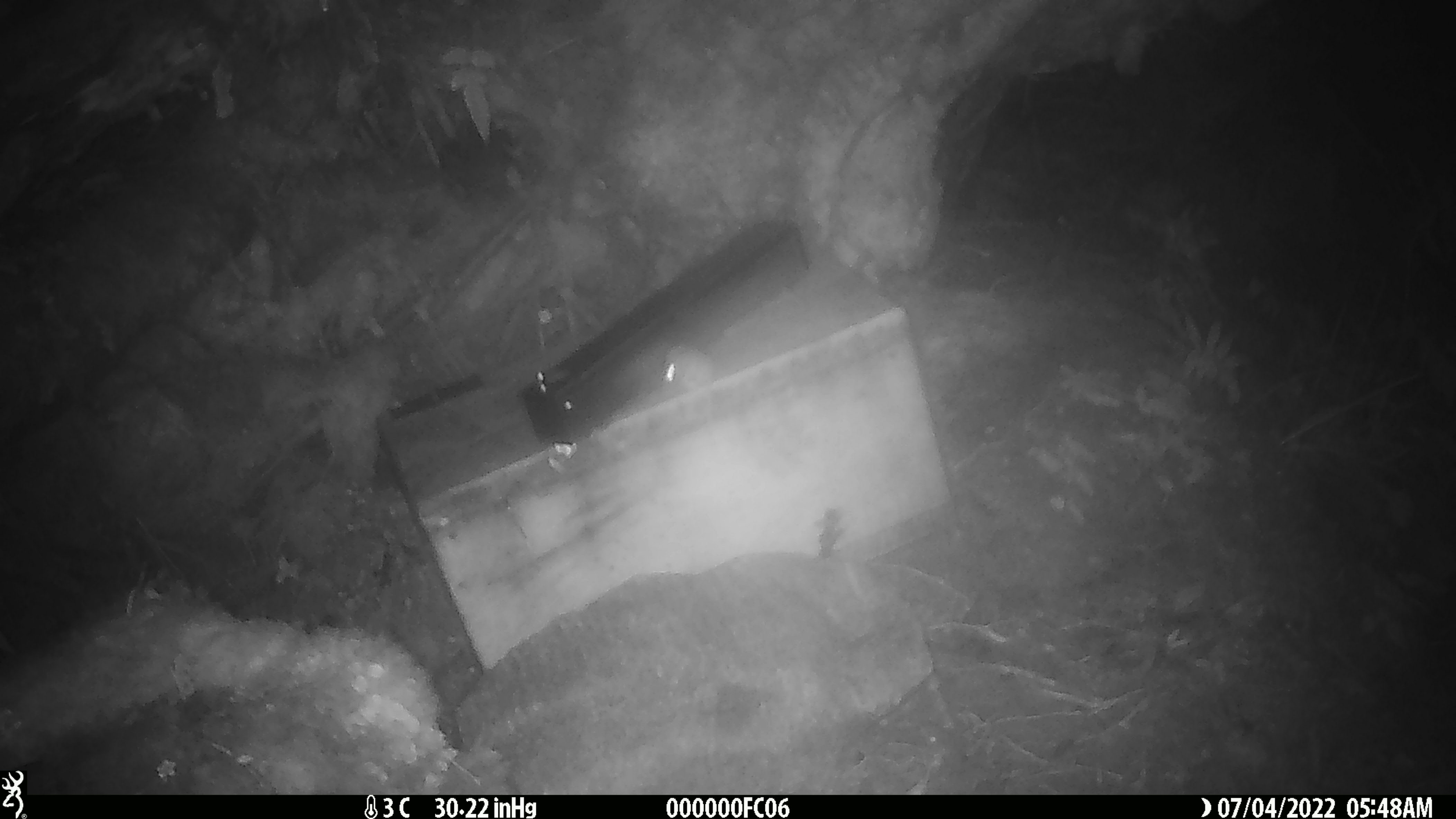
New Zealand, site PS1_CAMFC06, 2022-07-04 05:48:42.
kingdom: Animalia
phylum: Chordata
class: Mammalia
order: Rodentia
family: Muridae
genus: Mus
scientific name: Mus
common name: mouse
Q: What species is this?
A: Mouse (Mus).